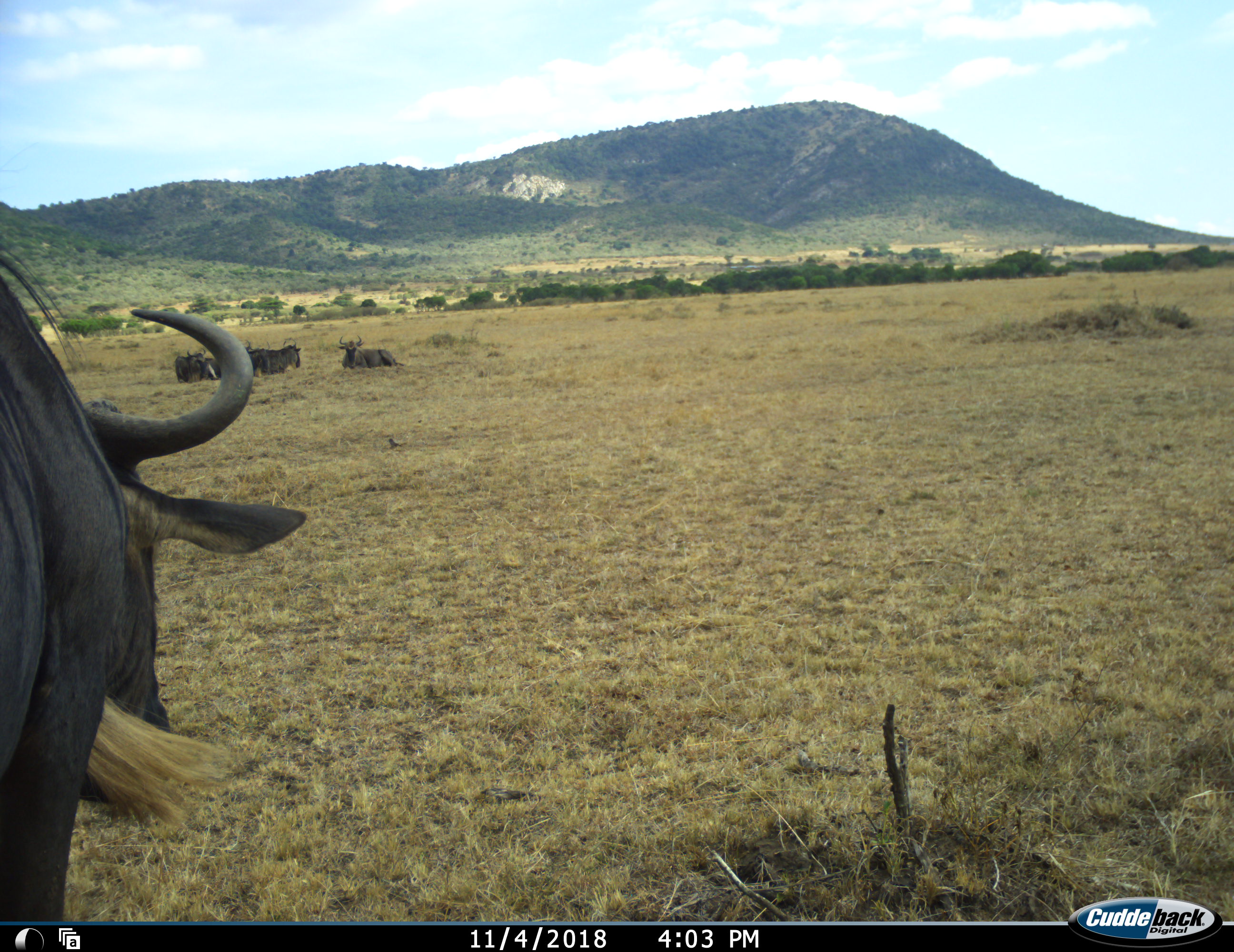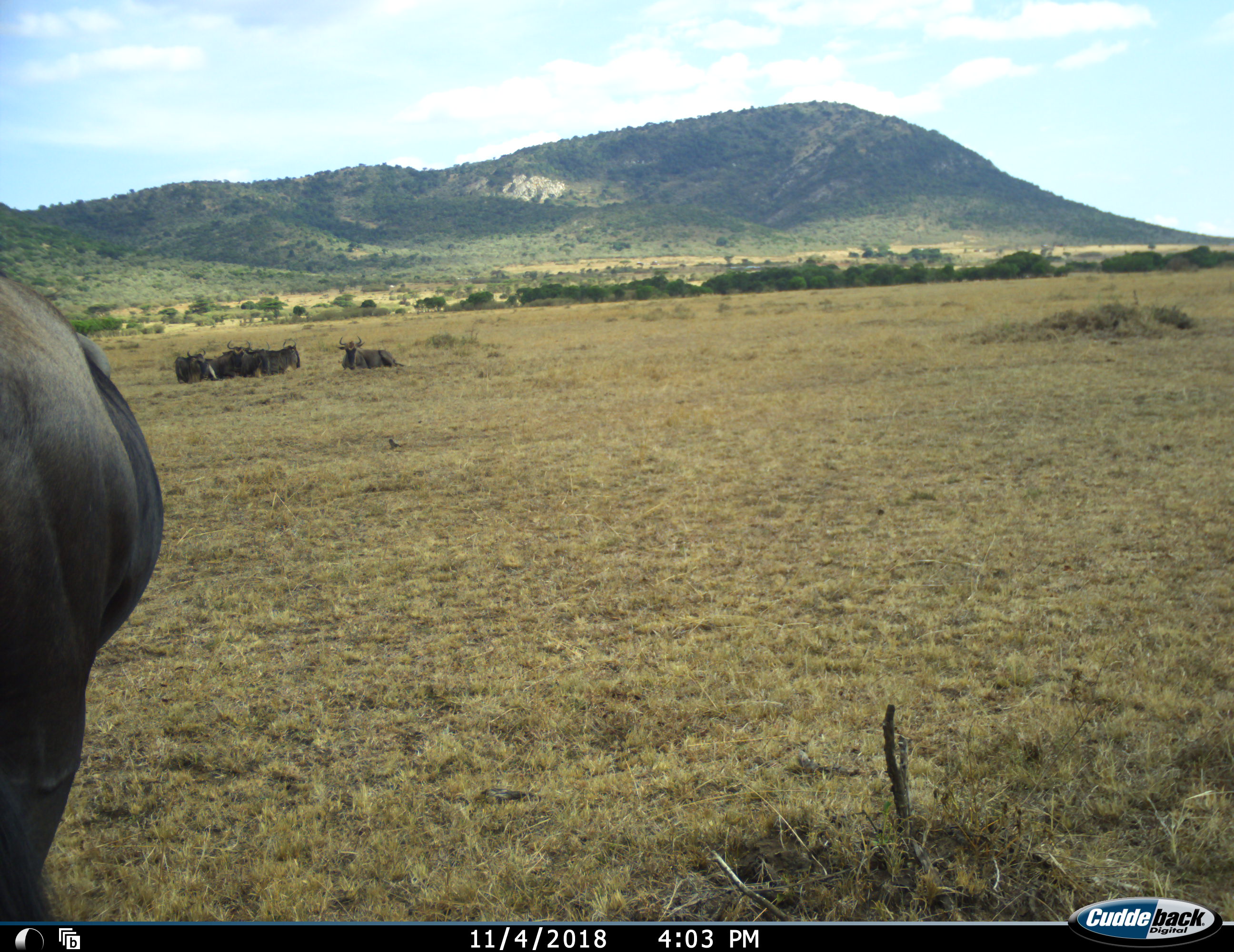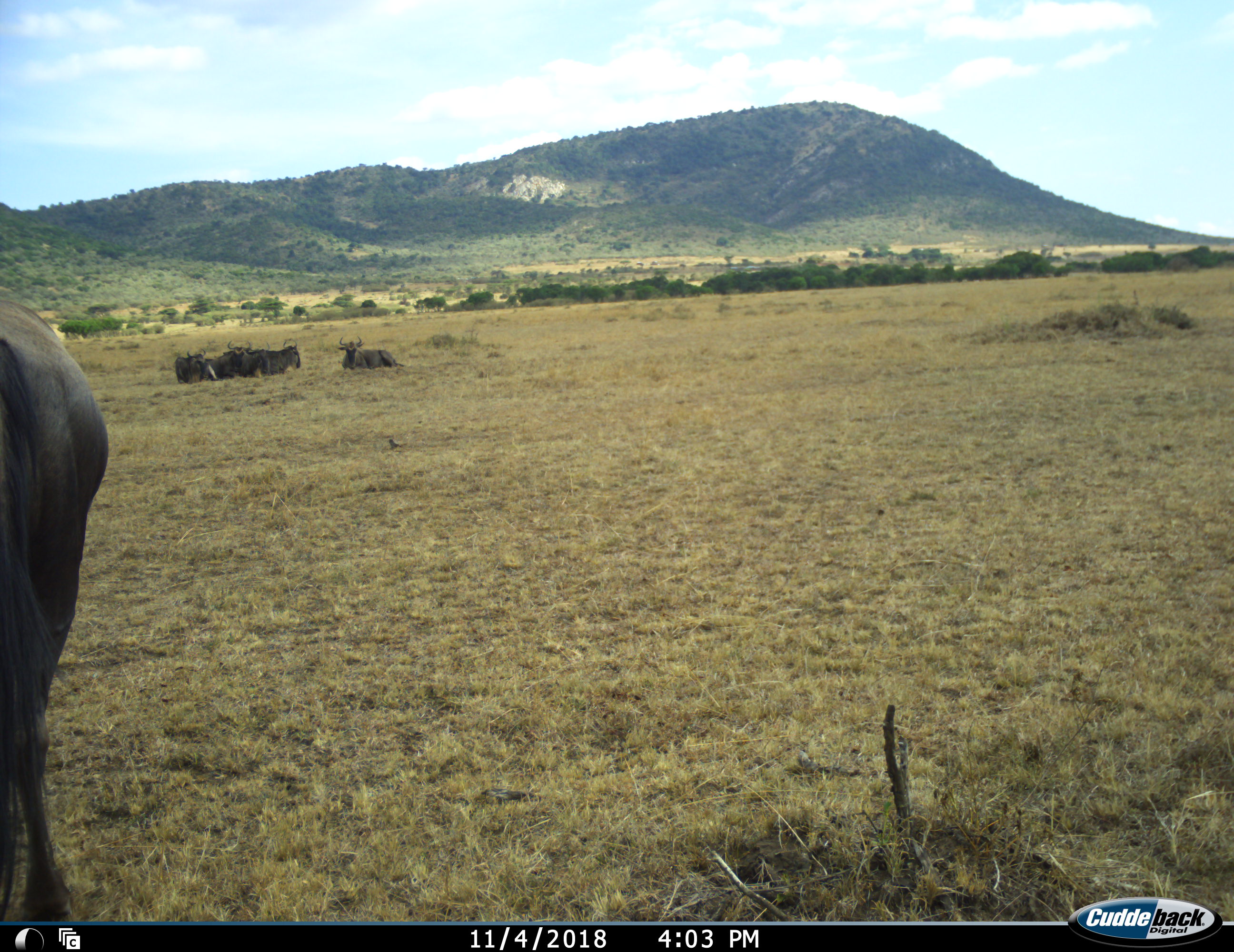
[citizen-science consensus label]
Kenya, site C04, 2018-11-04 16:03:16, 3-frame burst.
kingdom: Animalia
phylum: Chordata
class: Mammalia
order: Artiodactyla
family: Bovidae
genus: Connochaetes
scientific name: Connochaetes taurinus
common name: common wildebeest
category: wildebeest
Wildebeest (common wildebeest) (Connochaetes taurinus), count 5. Behavior (volunteer vote fractions): standing 78%, resting 78%, moving 33%, interacting 0%. Young present (vote fraction): 0%. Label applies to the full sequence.